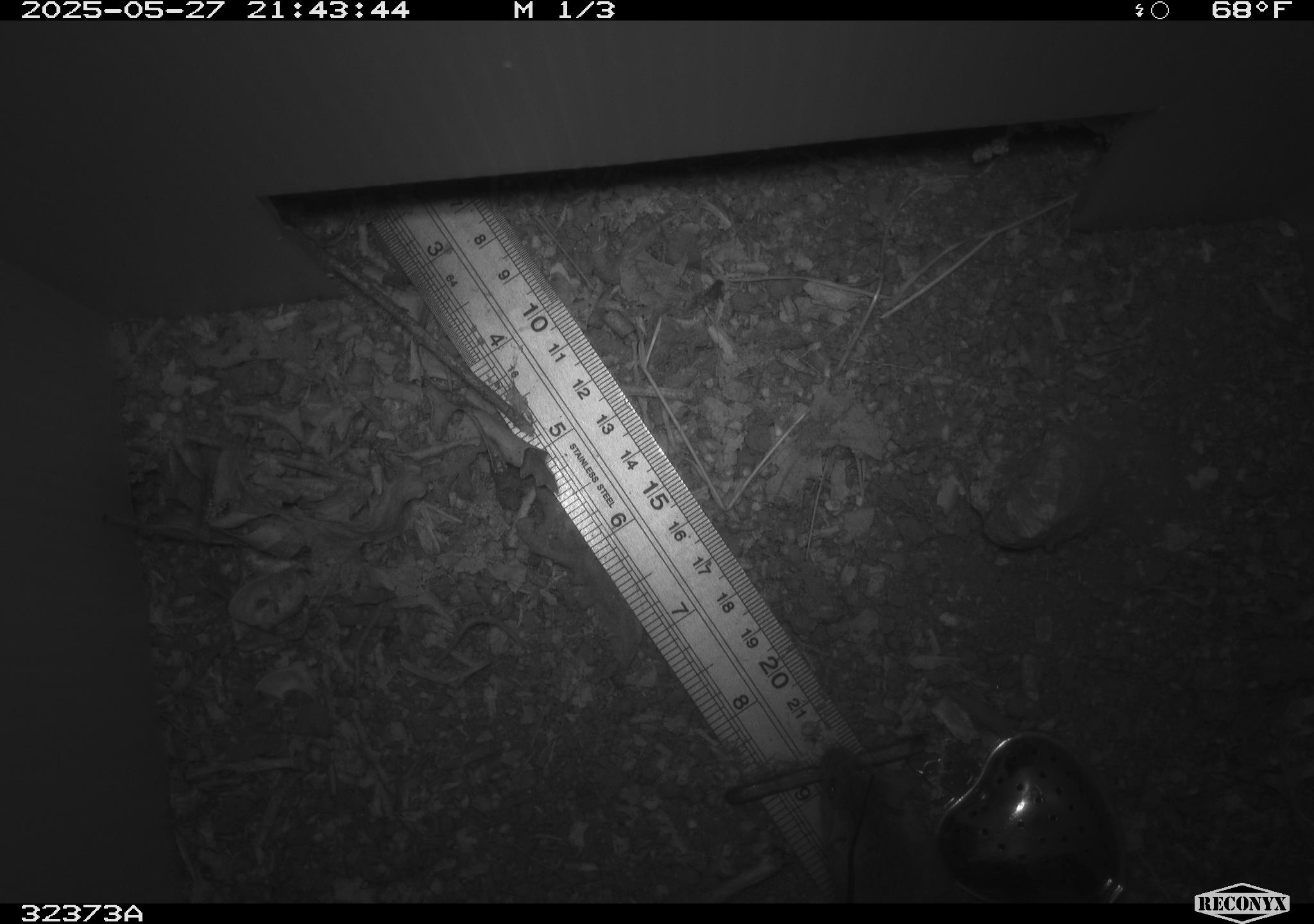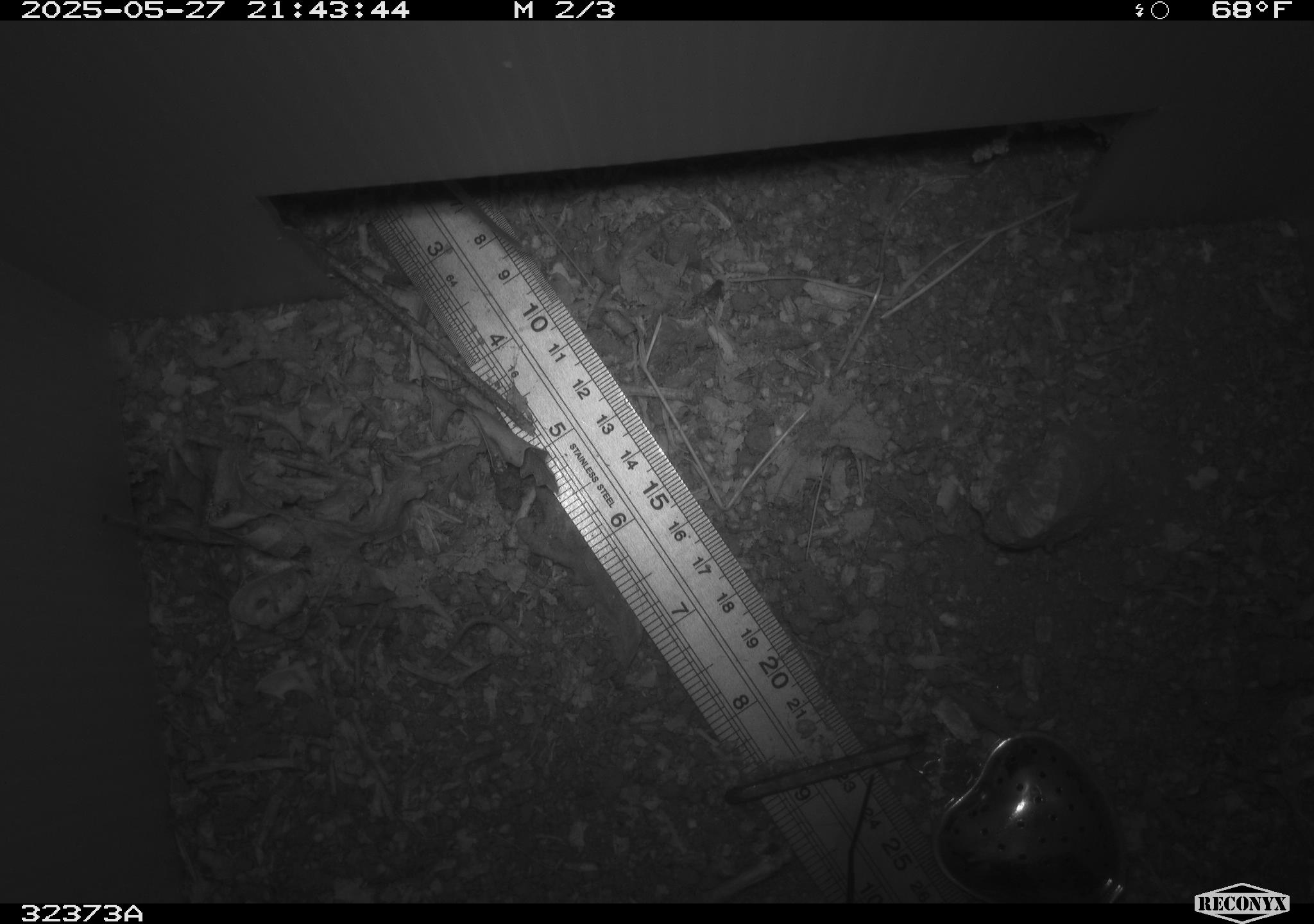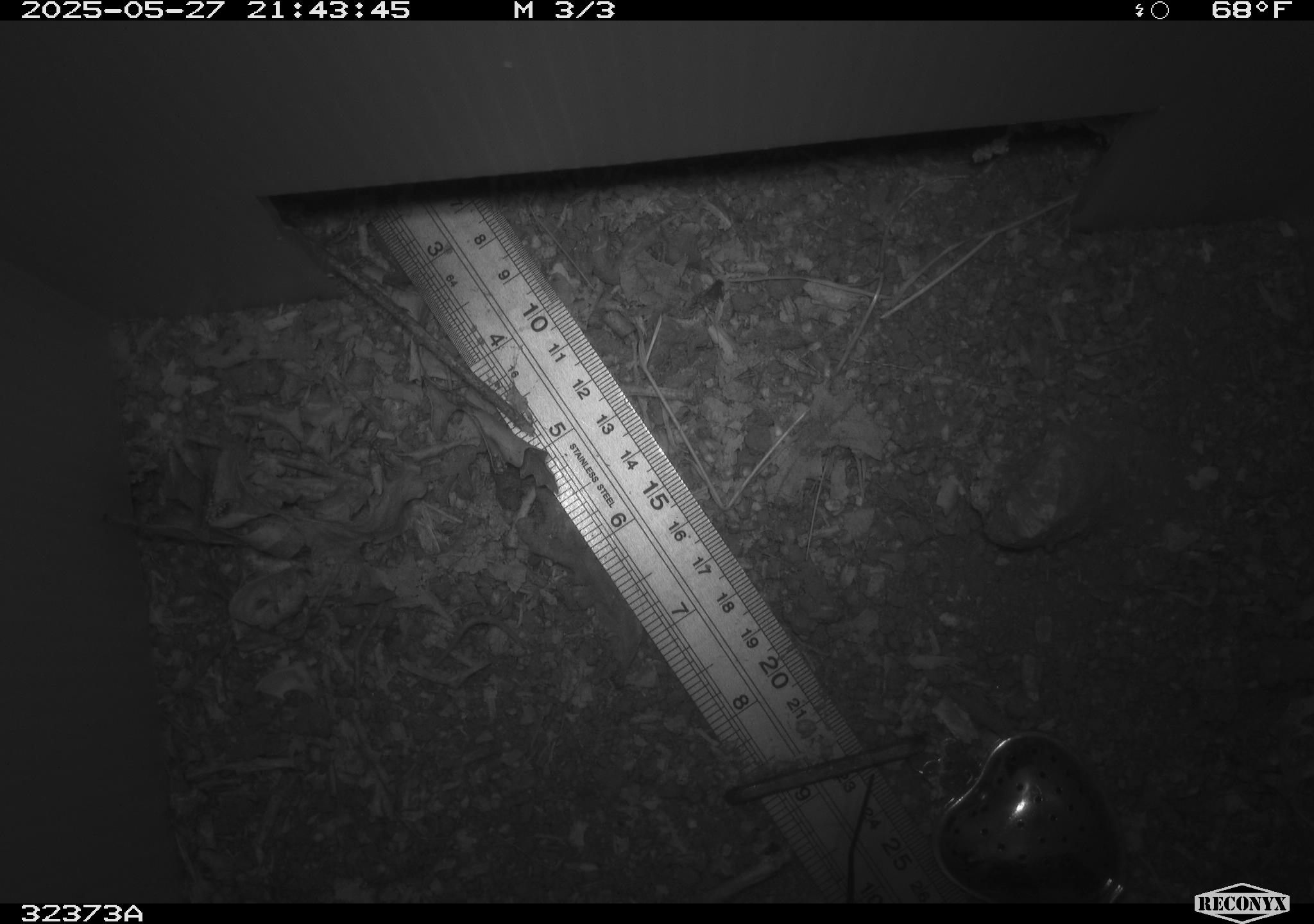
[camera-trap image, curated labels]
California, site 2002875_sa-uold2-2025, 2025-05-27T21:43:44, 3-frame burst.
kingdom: Animalia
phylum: Chordata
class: Mammalia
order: Rodentia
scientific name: Rodentia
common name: mouse species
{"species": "mouse species (Rodentia)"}